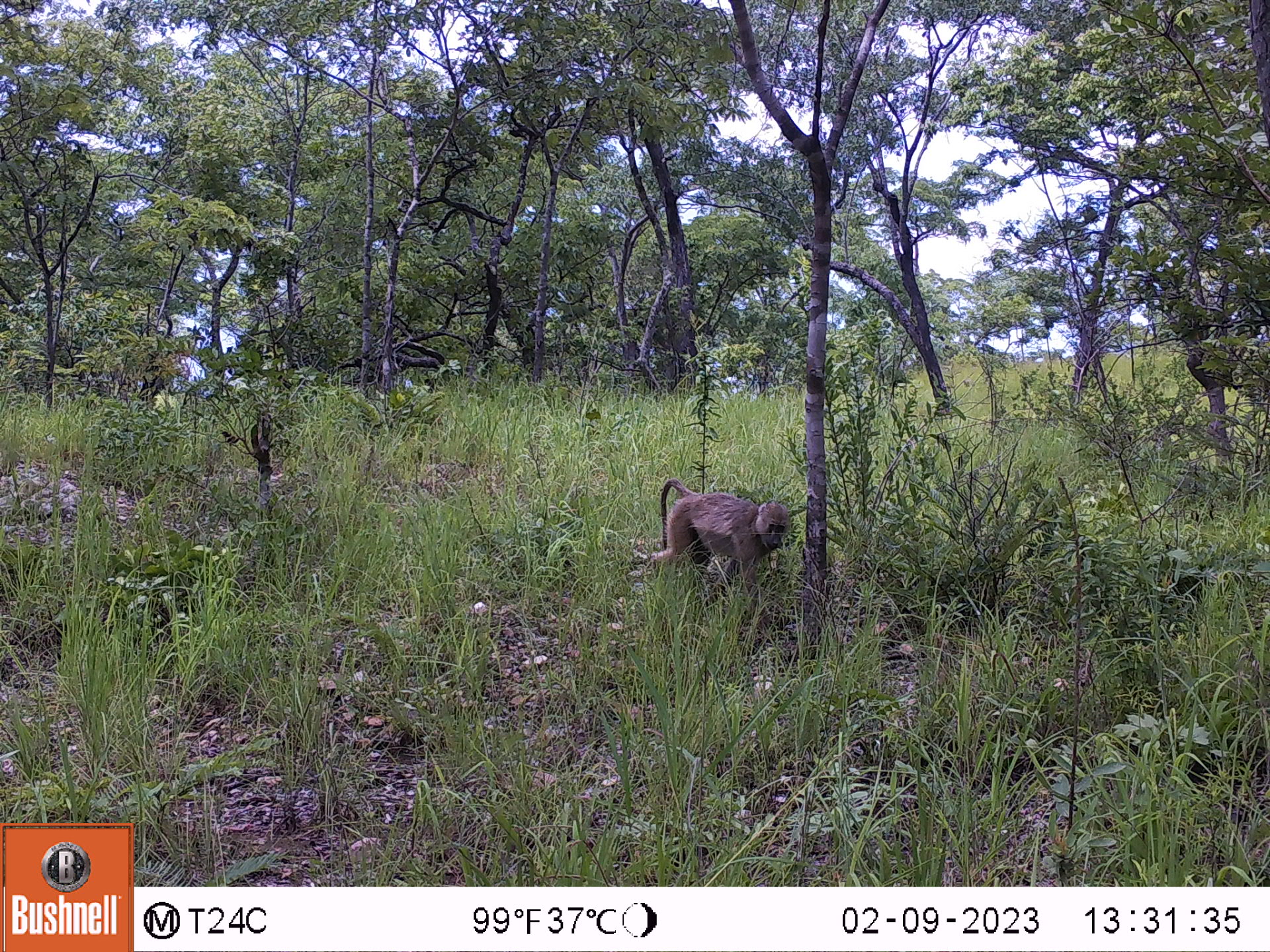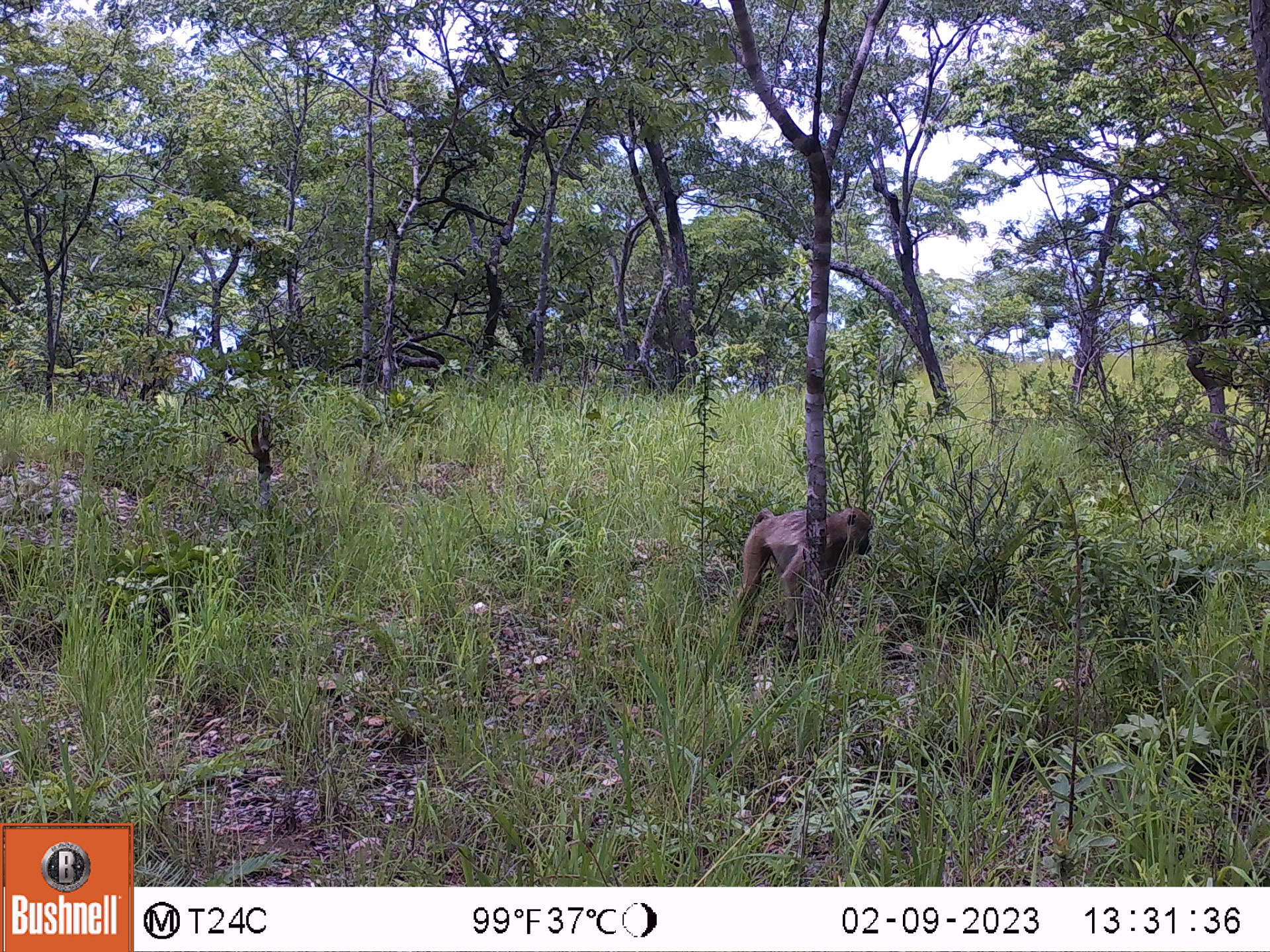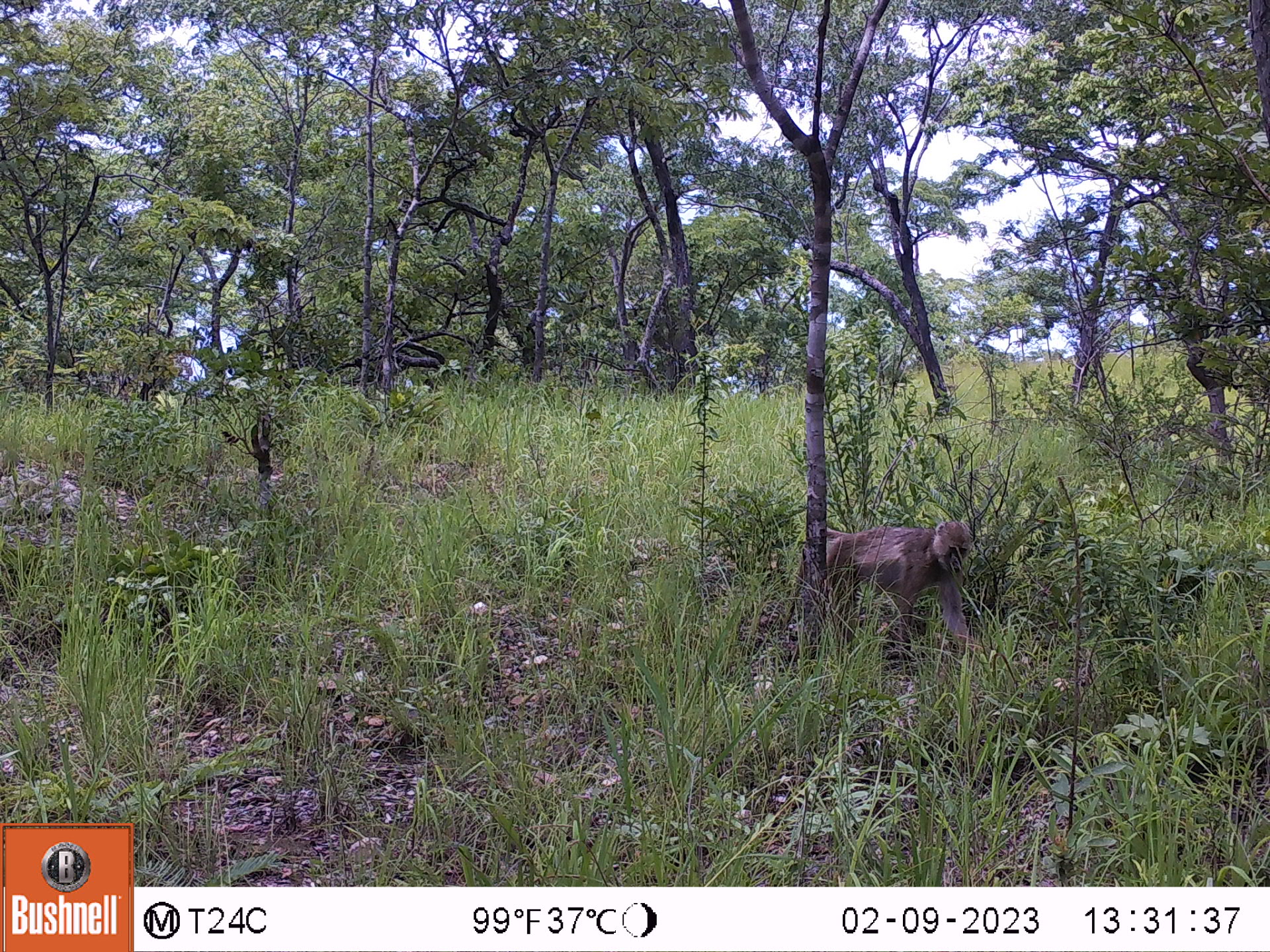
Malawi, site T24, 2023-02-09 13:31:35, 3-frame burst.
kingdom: Animalia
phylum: Chordata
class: Mammalia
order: Primates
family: Cercopithecidae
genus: Papio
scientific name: Papio cynocephalus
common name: yellow baboon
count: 1